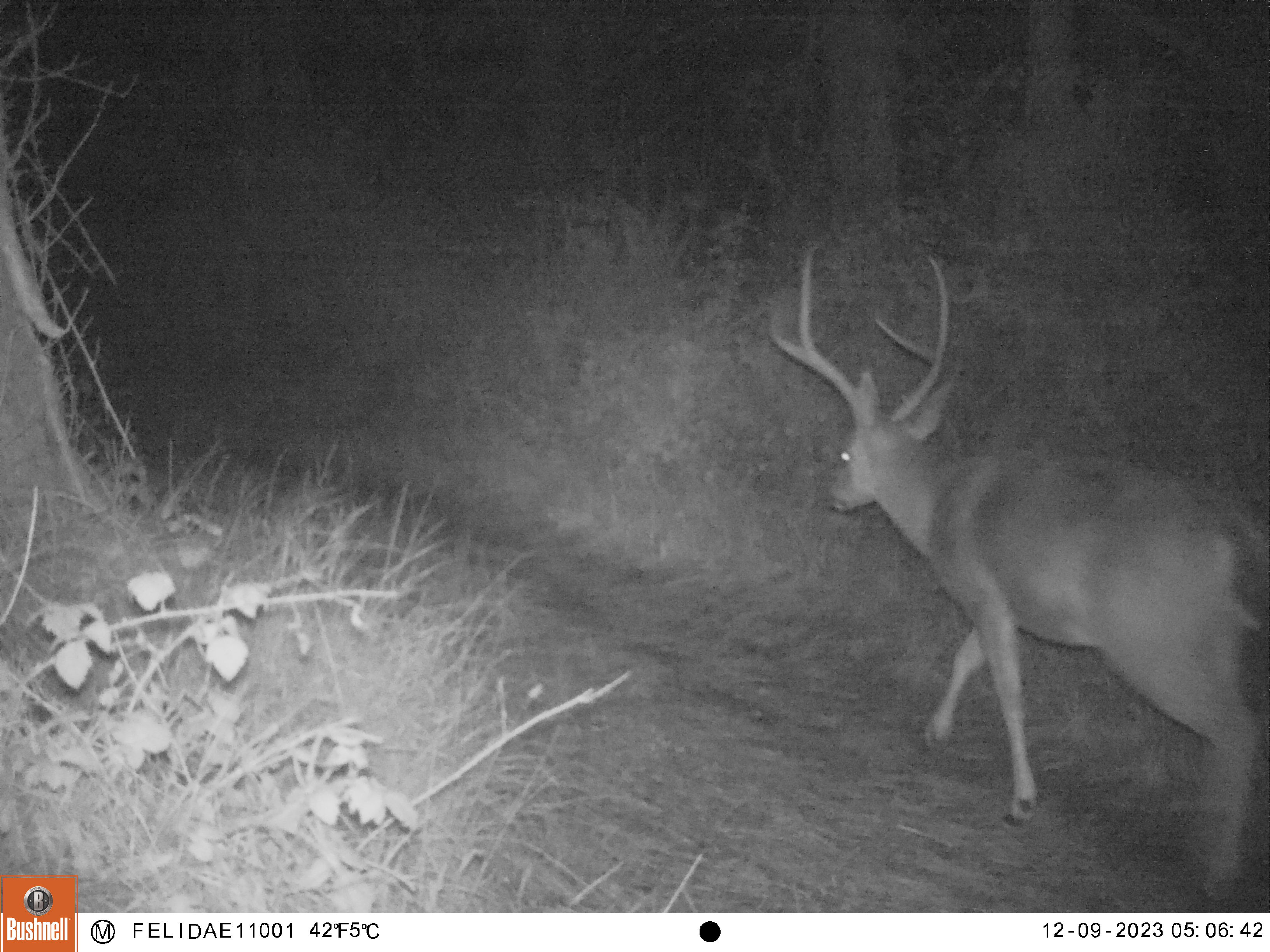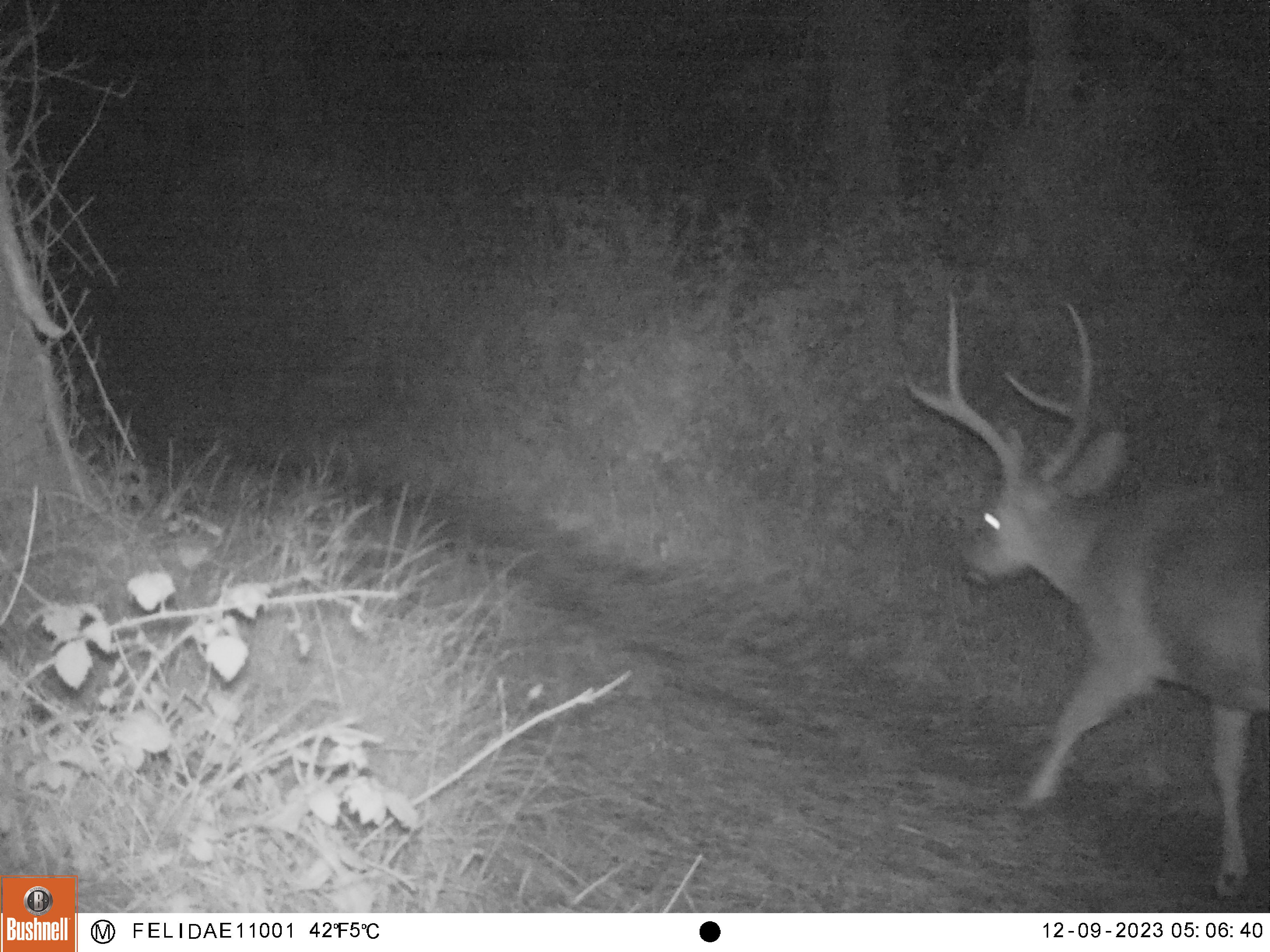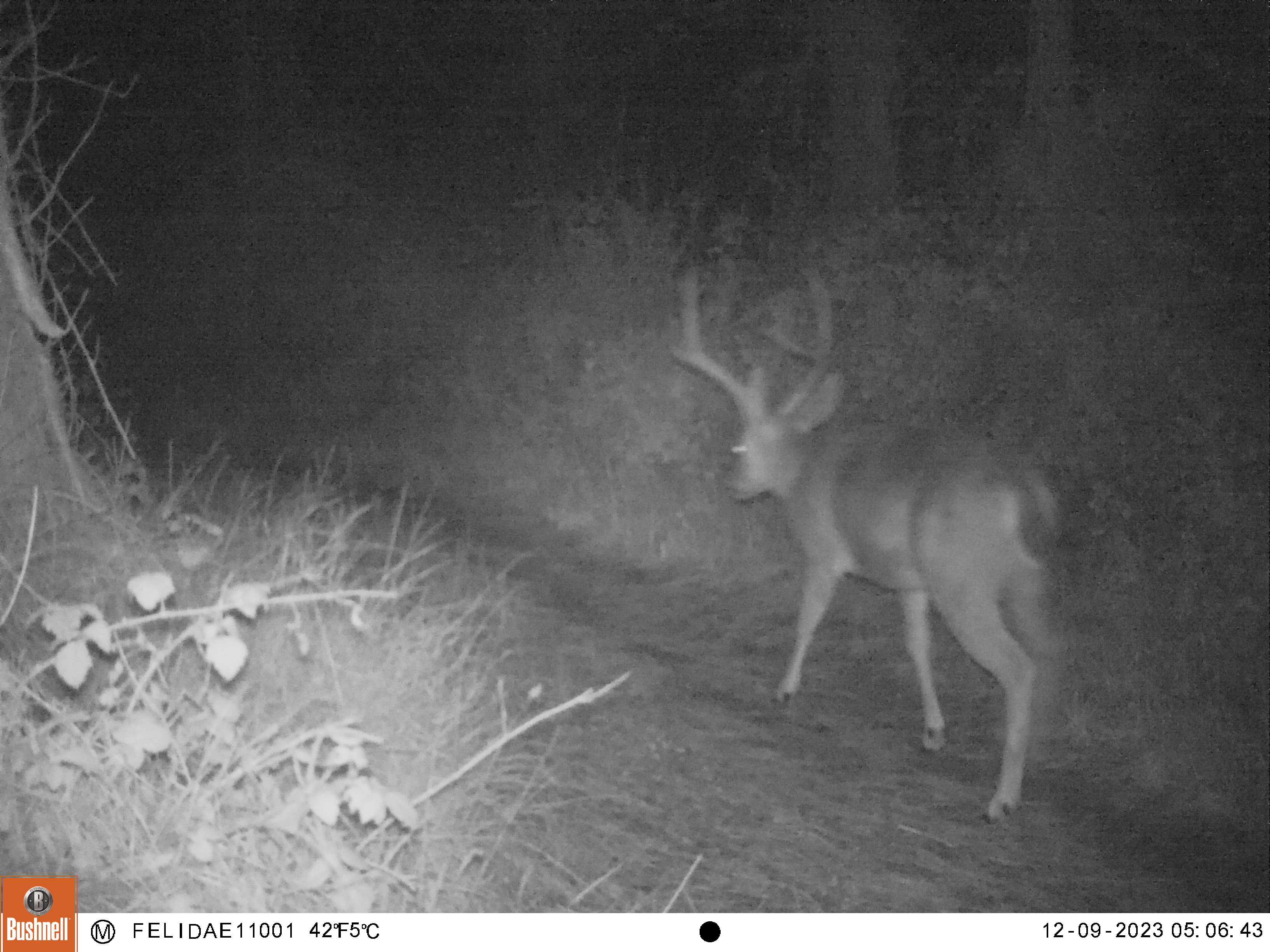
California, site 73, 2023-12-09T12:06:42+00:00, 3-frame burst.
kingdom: Animalia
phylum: Chordata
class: Mammalia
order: Artiodactyla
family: Cervidae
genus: Odocoileus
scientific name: Odocoileus hemionus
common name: mule deer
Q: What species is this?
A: Mule deer (Odocoileus hemionus).